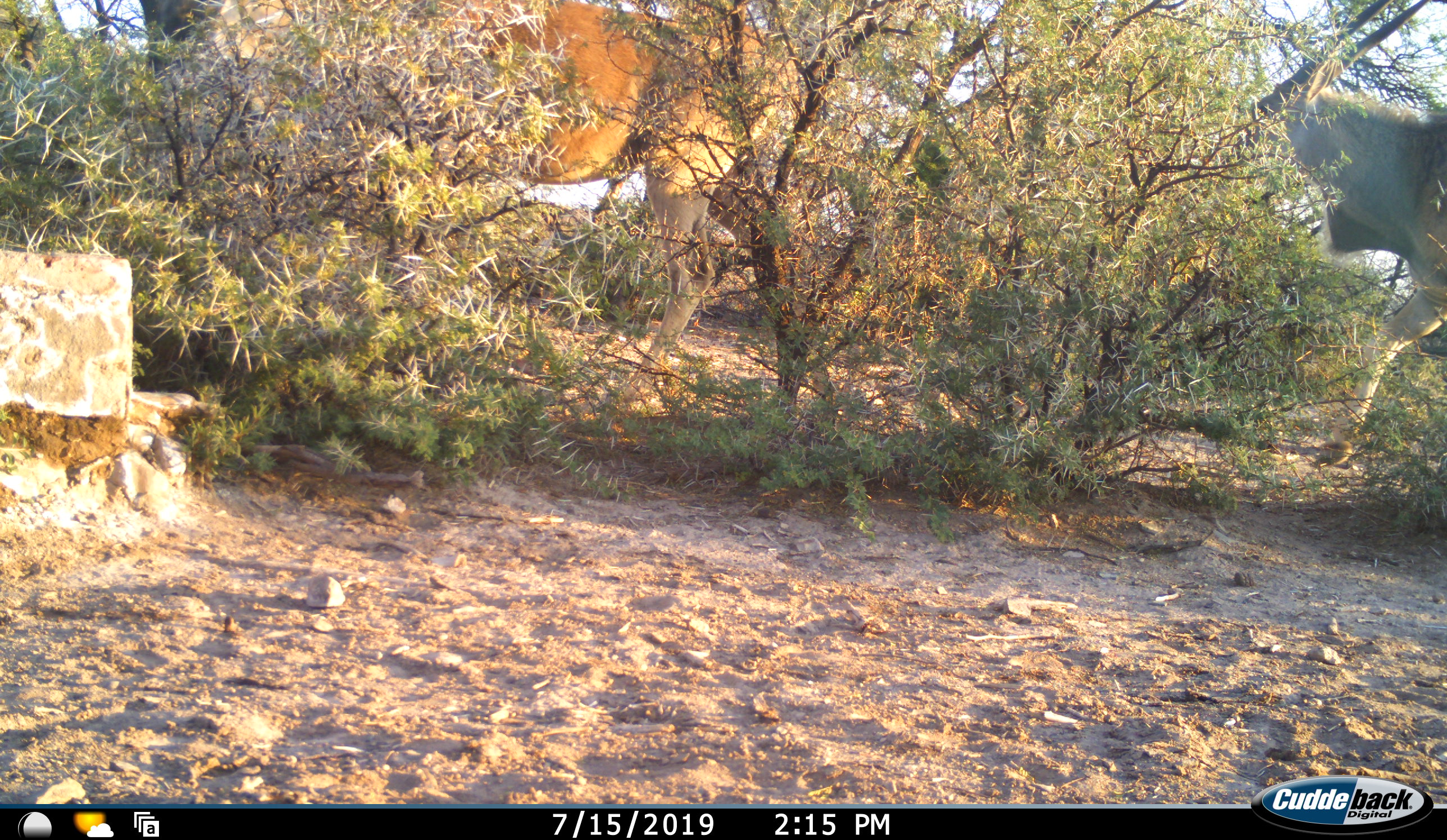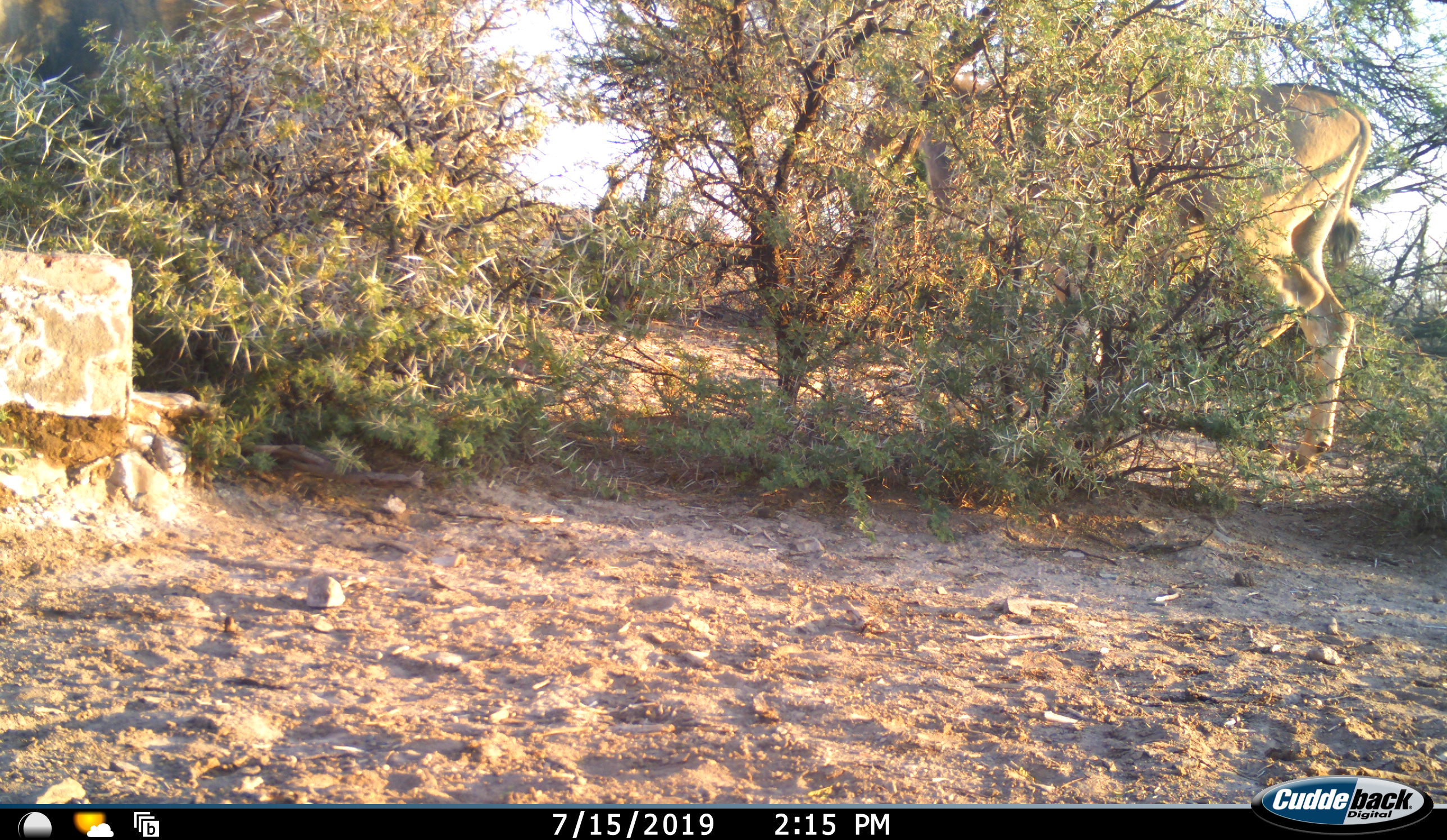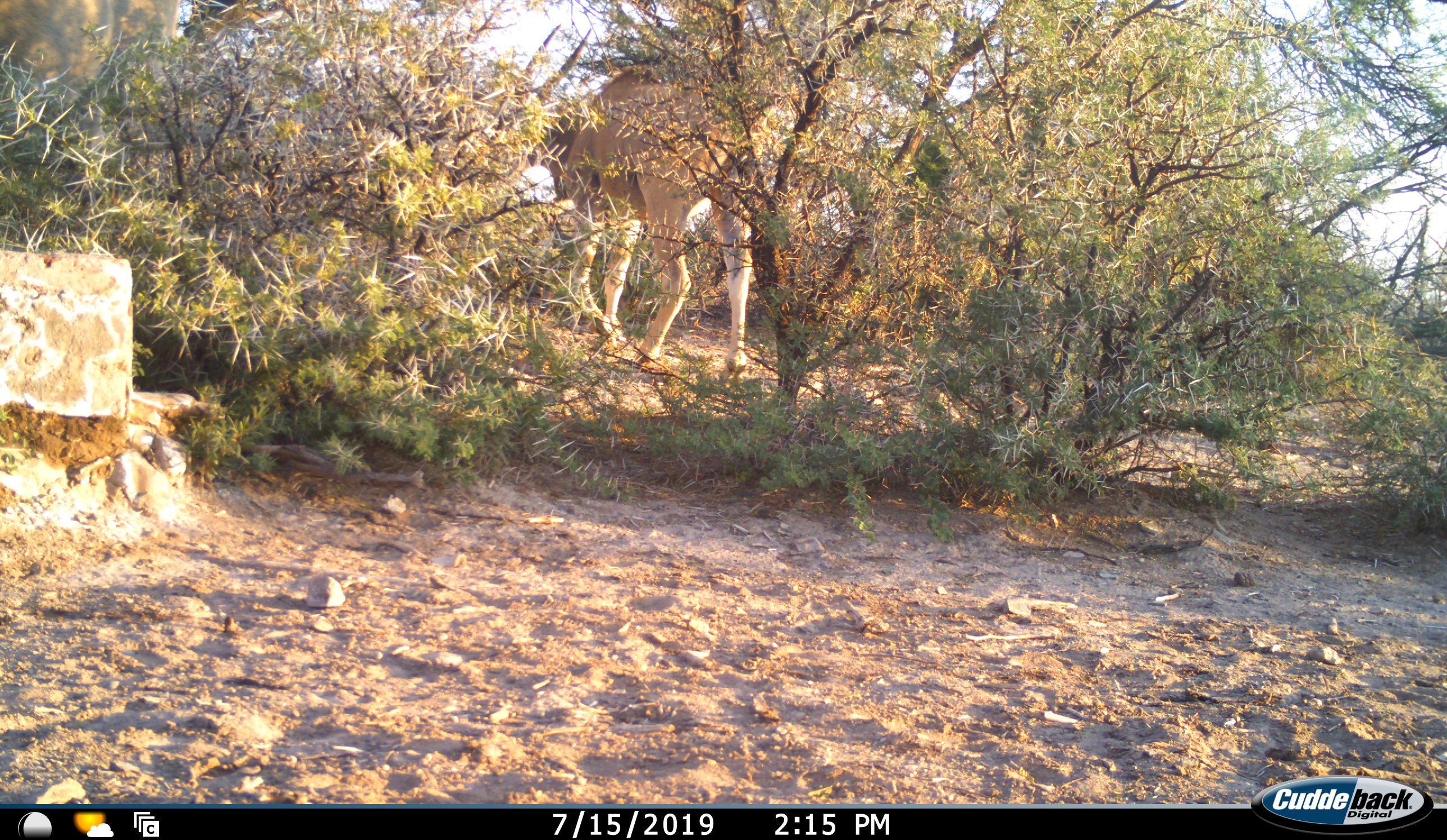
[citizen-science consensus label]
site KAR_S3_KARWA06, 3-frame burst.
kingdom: Animalia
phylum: Chordata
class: Mammalia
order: Artiodactyla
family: Bovidae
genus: Tragelaphus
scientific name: Tragelaphus oryx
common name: eland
Eland (Tragelaphus oryx), count 2. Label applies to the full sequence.